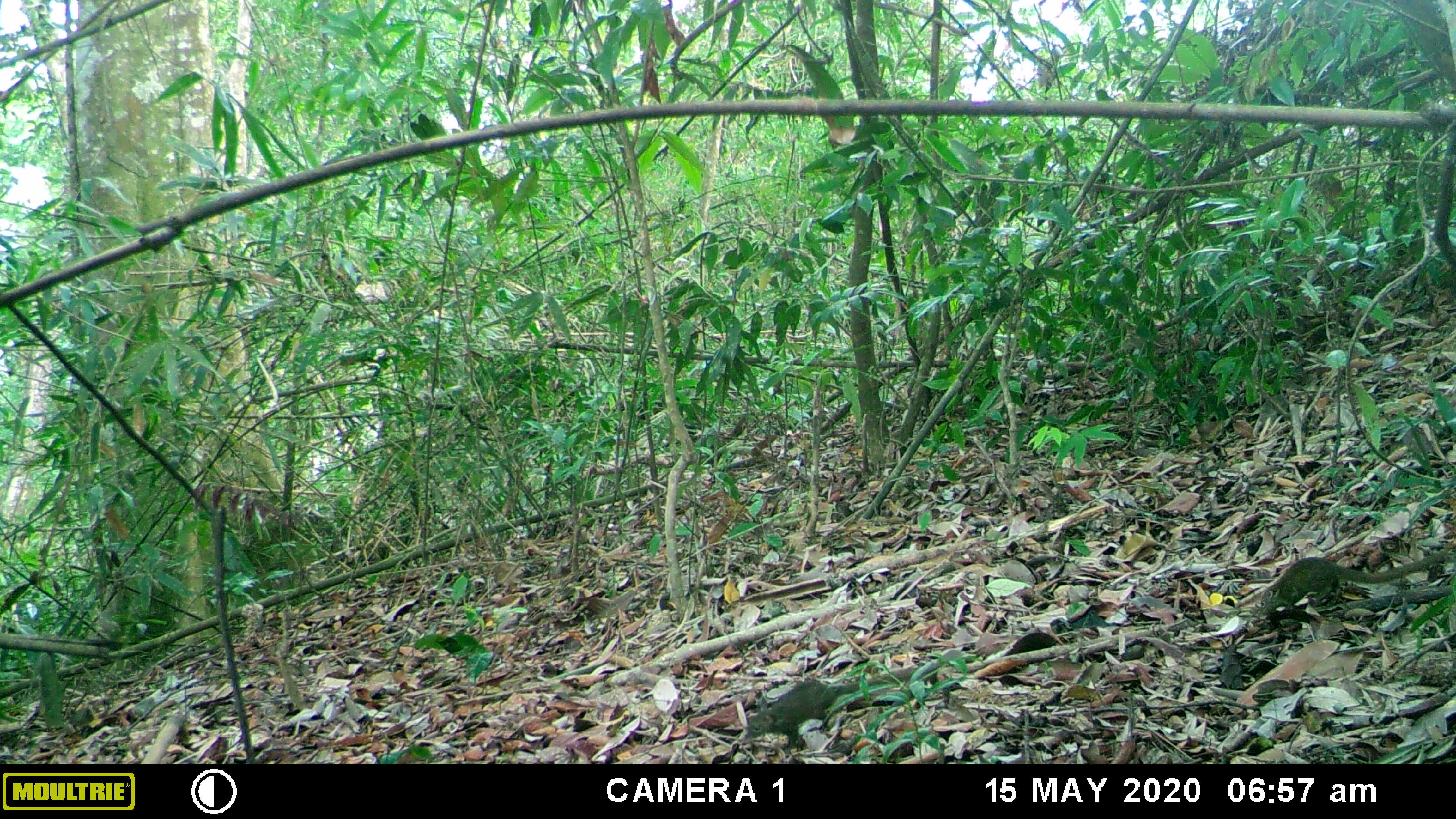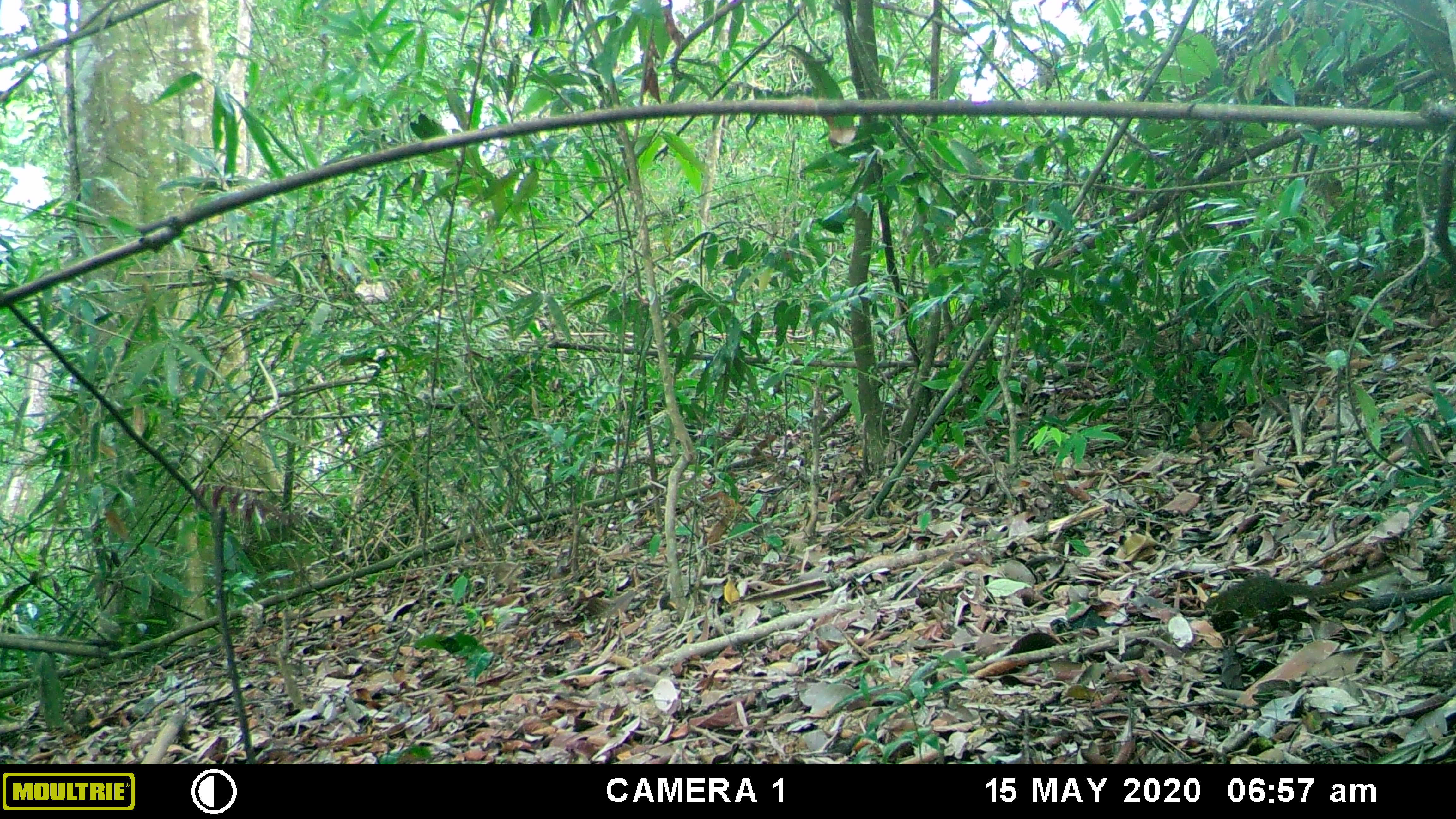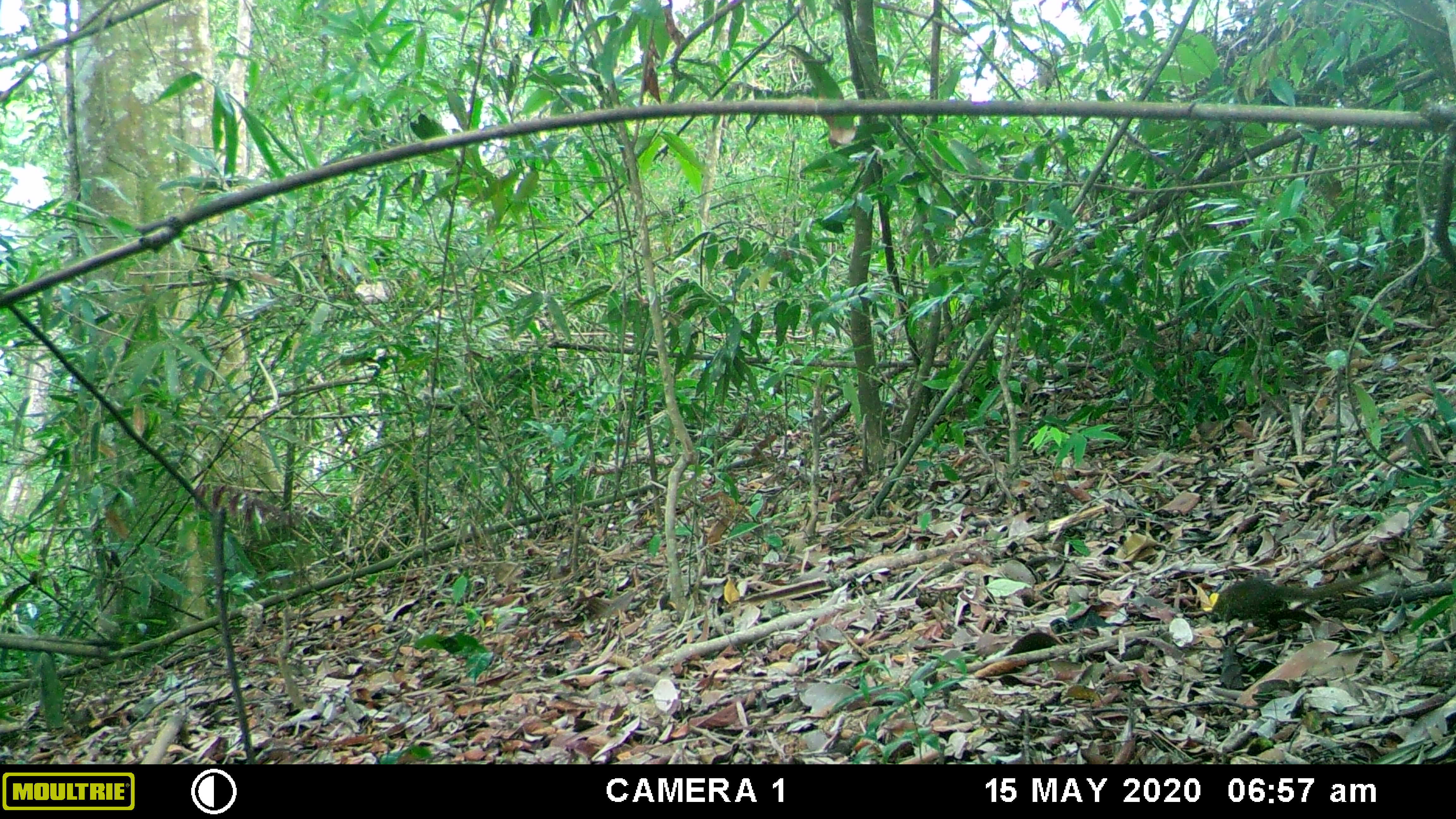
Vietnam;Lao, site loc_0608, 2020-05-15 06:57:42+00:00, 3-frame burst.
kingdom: Animalia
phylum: Chordata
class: Mammalia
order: Scandentia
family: Tupaiidae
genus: Tupaia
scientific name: Tupaia belangeri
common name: northern treeshrew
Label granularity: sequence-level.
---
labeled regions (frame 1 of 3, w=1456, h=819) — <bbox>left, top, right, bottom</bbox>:
northern treeshrew: <bbox>744, 645, 961, 746</bbox>; <bbox>1254, 554, 1447, 626</bbox>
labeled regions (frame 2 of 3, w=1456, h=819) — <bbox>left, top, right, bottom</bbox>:
northern treeshrew: <bbox>1204, 559, 1402, 629</bbox>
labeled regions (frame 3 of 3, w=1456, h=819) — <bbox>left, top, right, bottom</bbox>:
northern treeshrew: <bbox>1211, 565, 1391, 621</bbox>